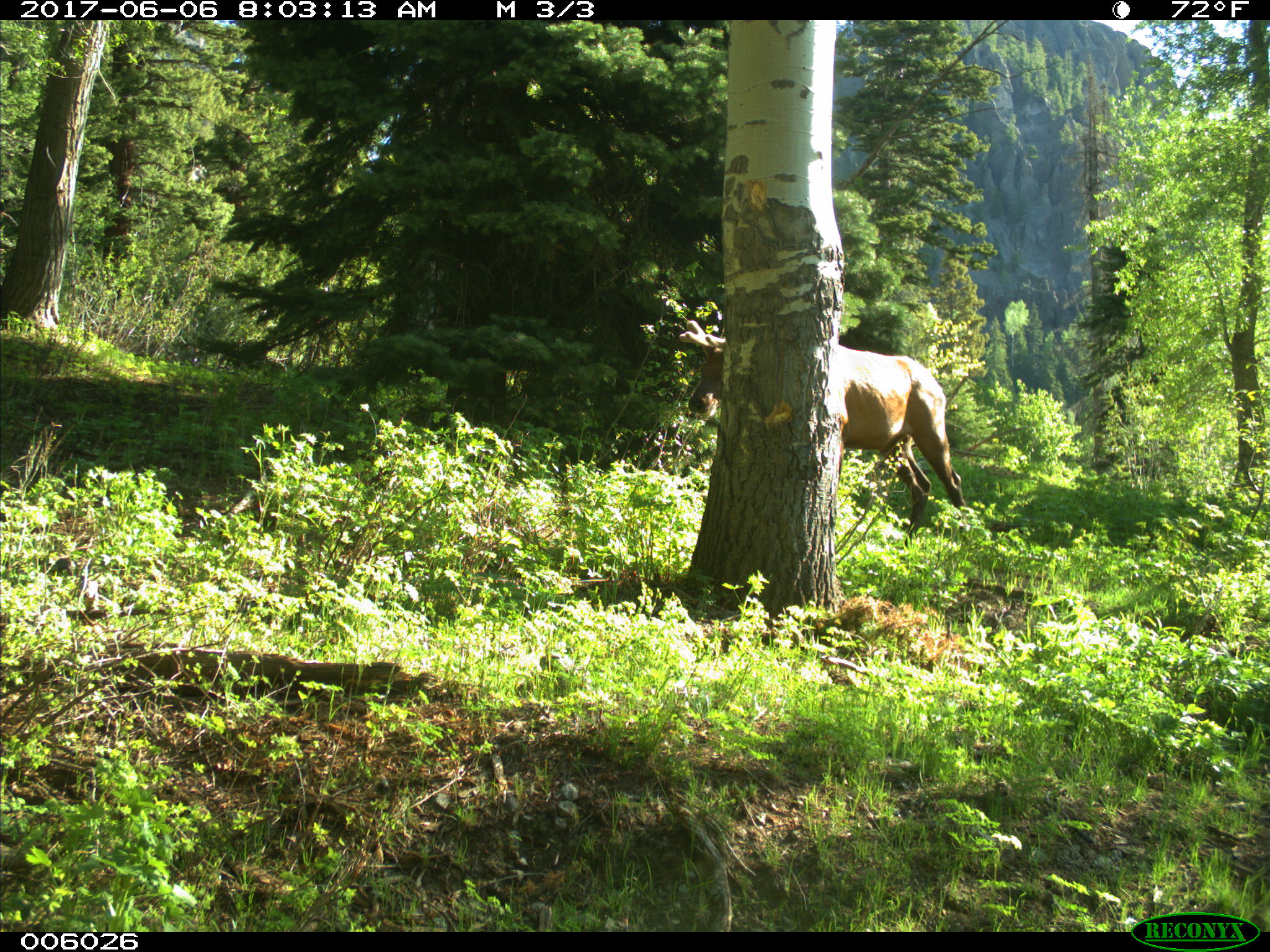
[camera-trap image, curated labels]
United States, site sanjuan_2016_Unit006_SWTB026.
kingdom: Animalia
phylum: Chordata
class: Mammalia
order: Artiodactyla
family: Cervidae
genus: Cervus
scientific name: Cervus elaphus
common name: red deer